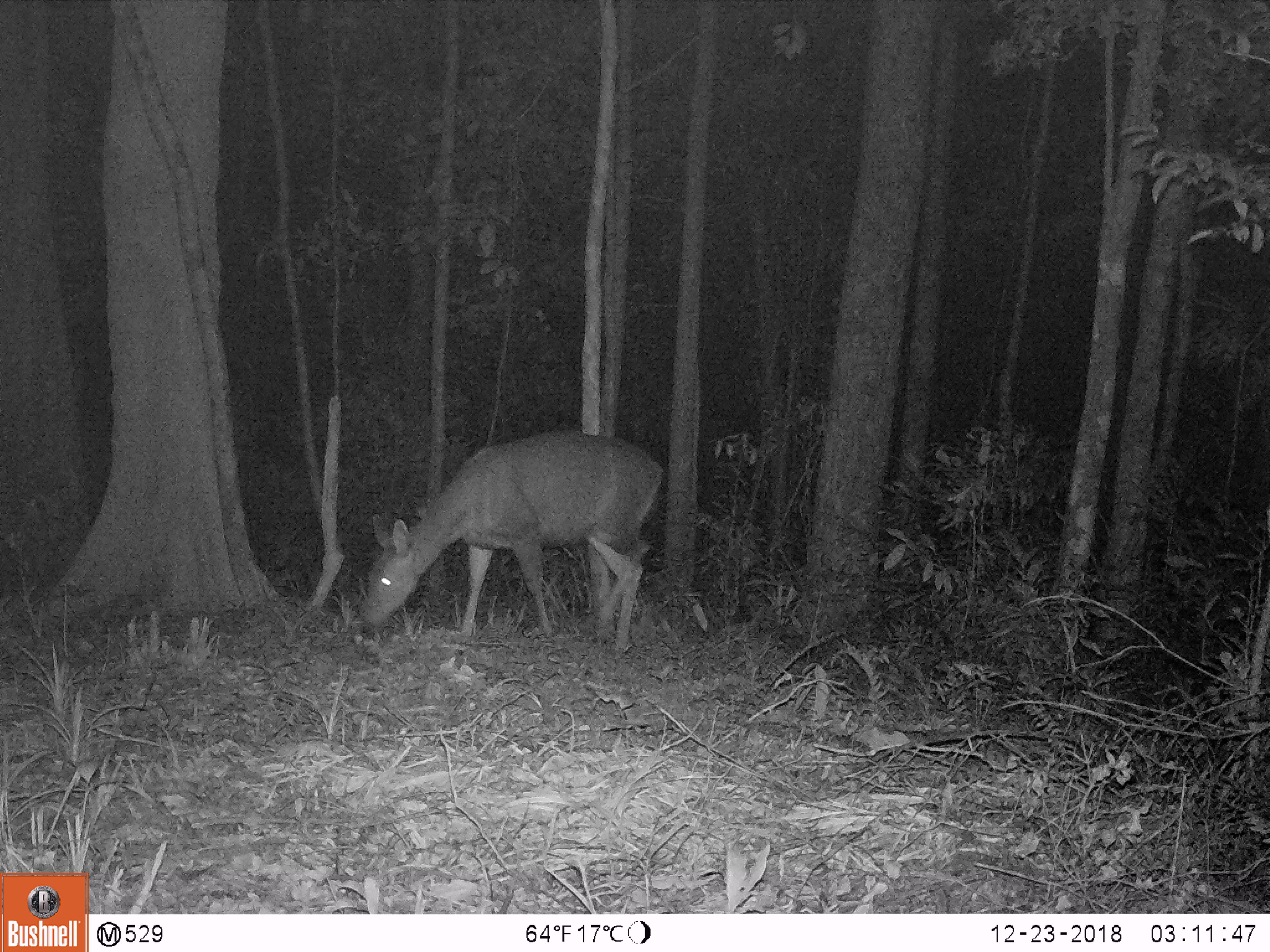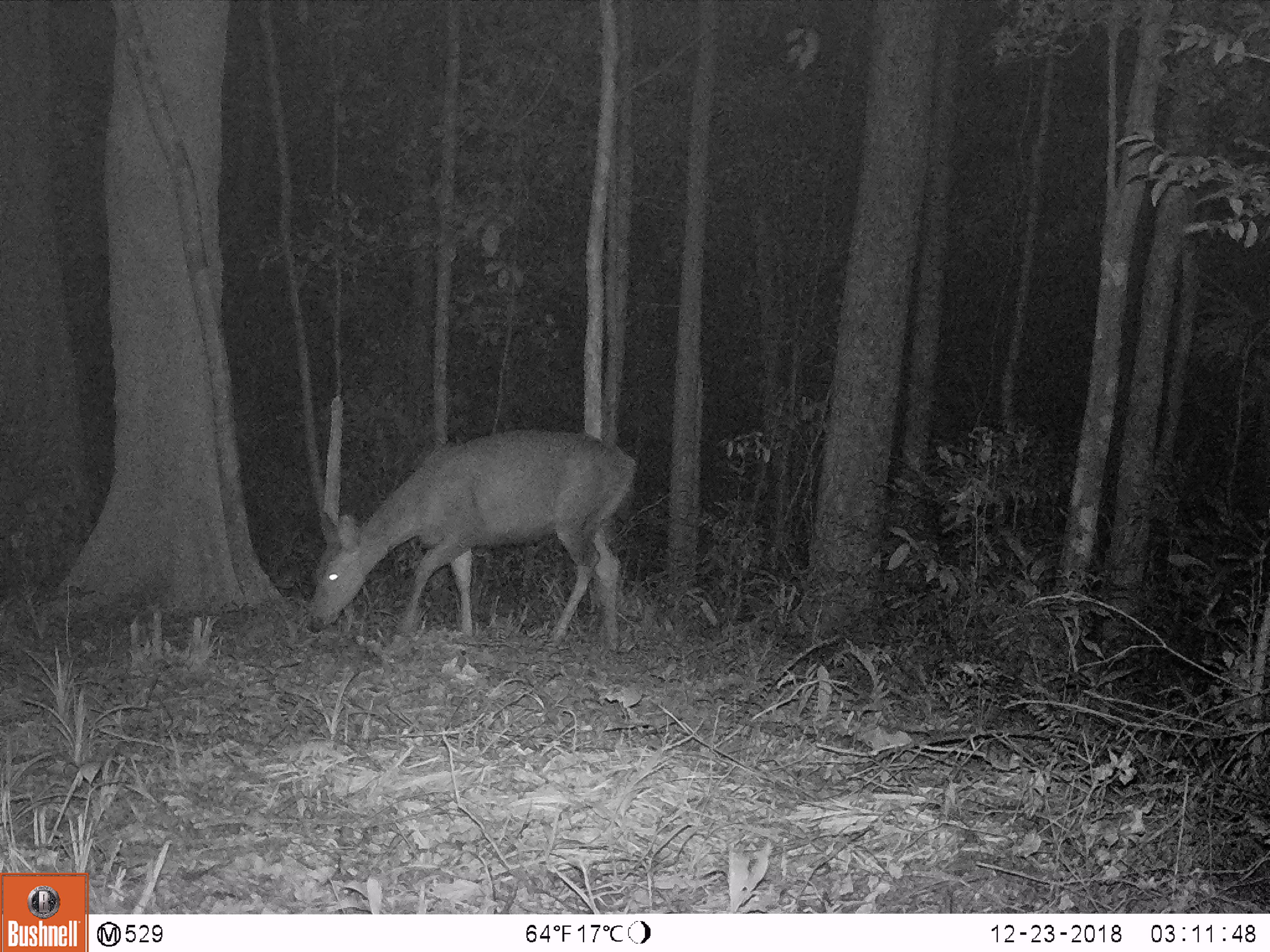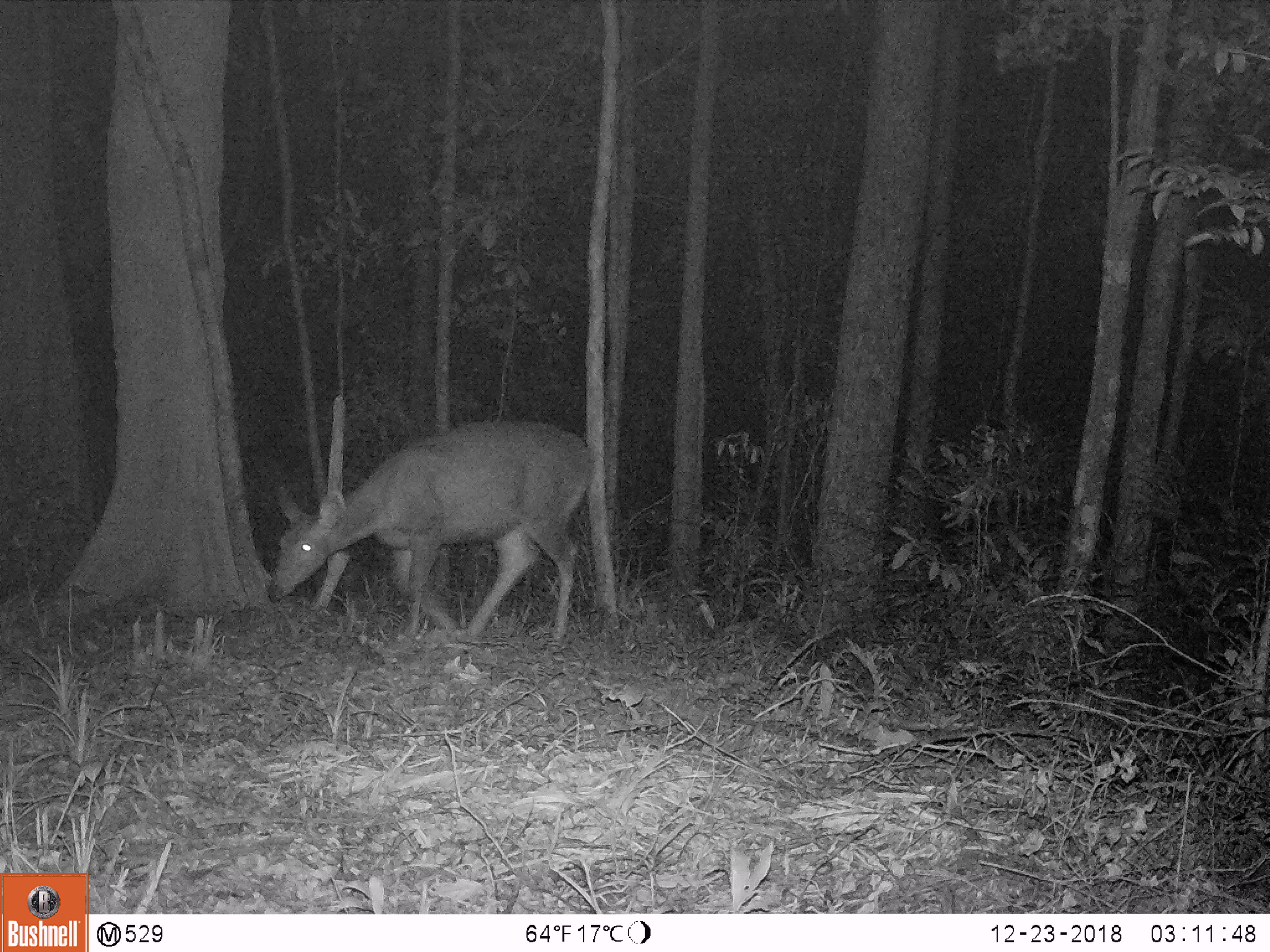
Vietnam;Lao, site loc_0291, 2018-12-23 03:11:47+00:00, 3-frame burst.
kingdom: Animalia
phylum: Chordata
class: Mammalia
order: Artiodactyla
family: Cervidae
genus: Rusa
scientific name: Rusa unicolor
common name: sambar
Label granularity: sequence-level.